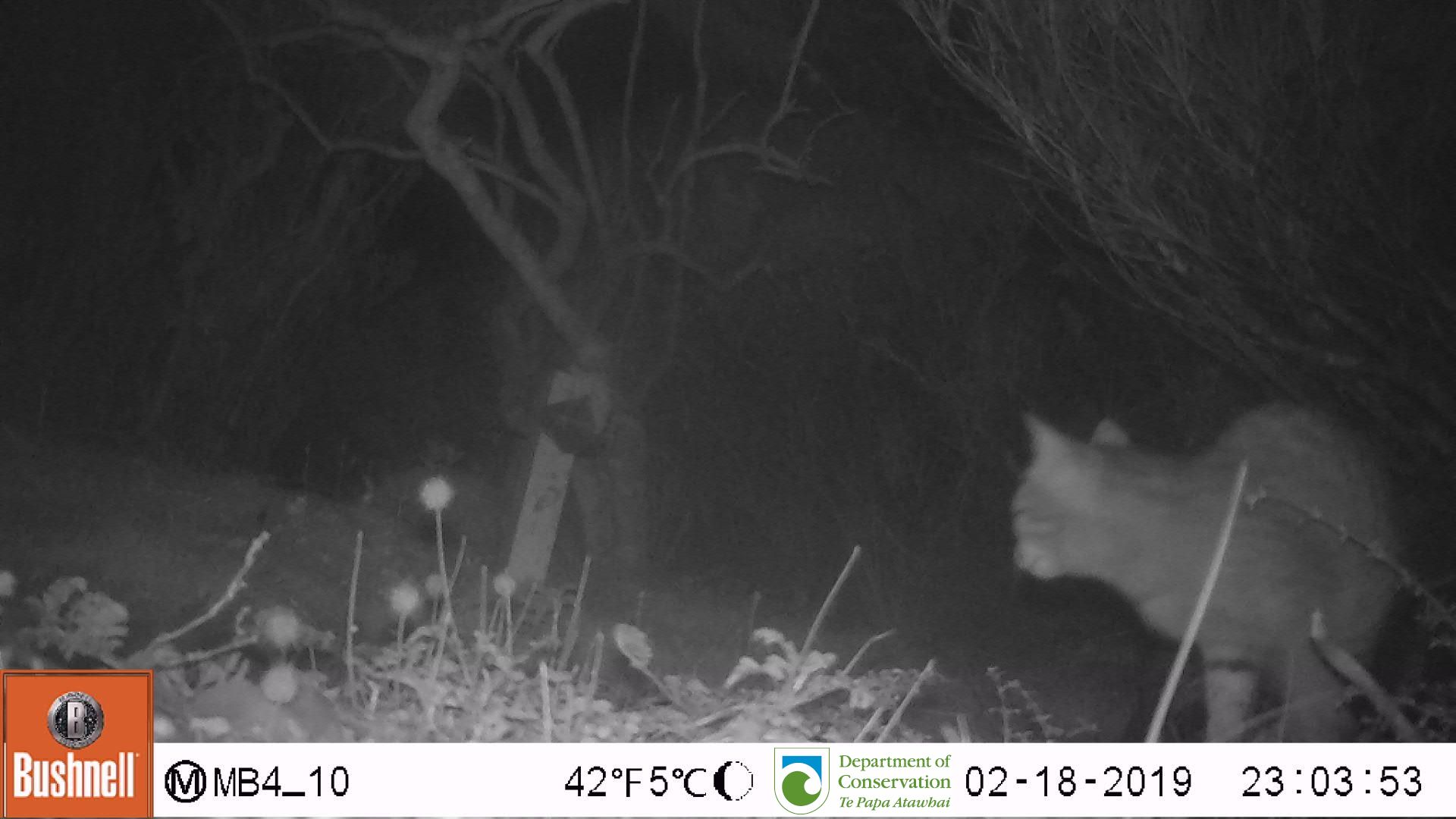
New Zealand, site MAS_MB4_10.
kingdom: Animalia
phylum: Chordata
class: Mammalia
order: Carnivora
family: Felidae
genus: Felis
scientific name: Felis catus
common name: domestic cat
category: cat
Cat (domestic cat) (Felis catus).